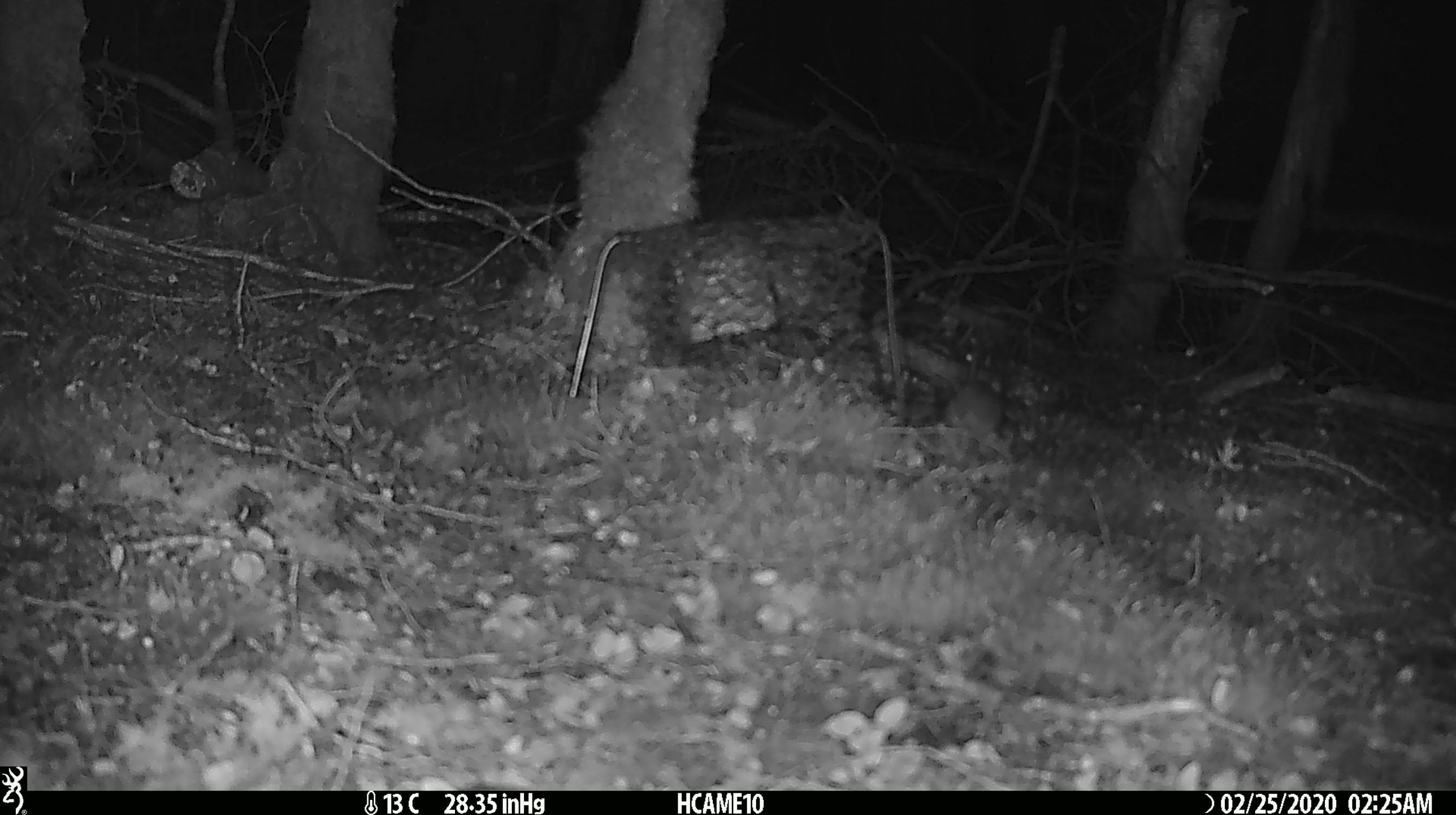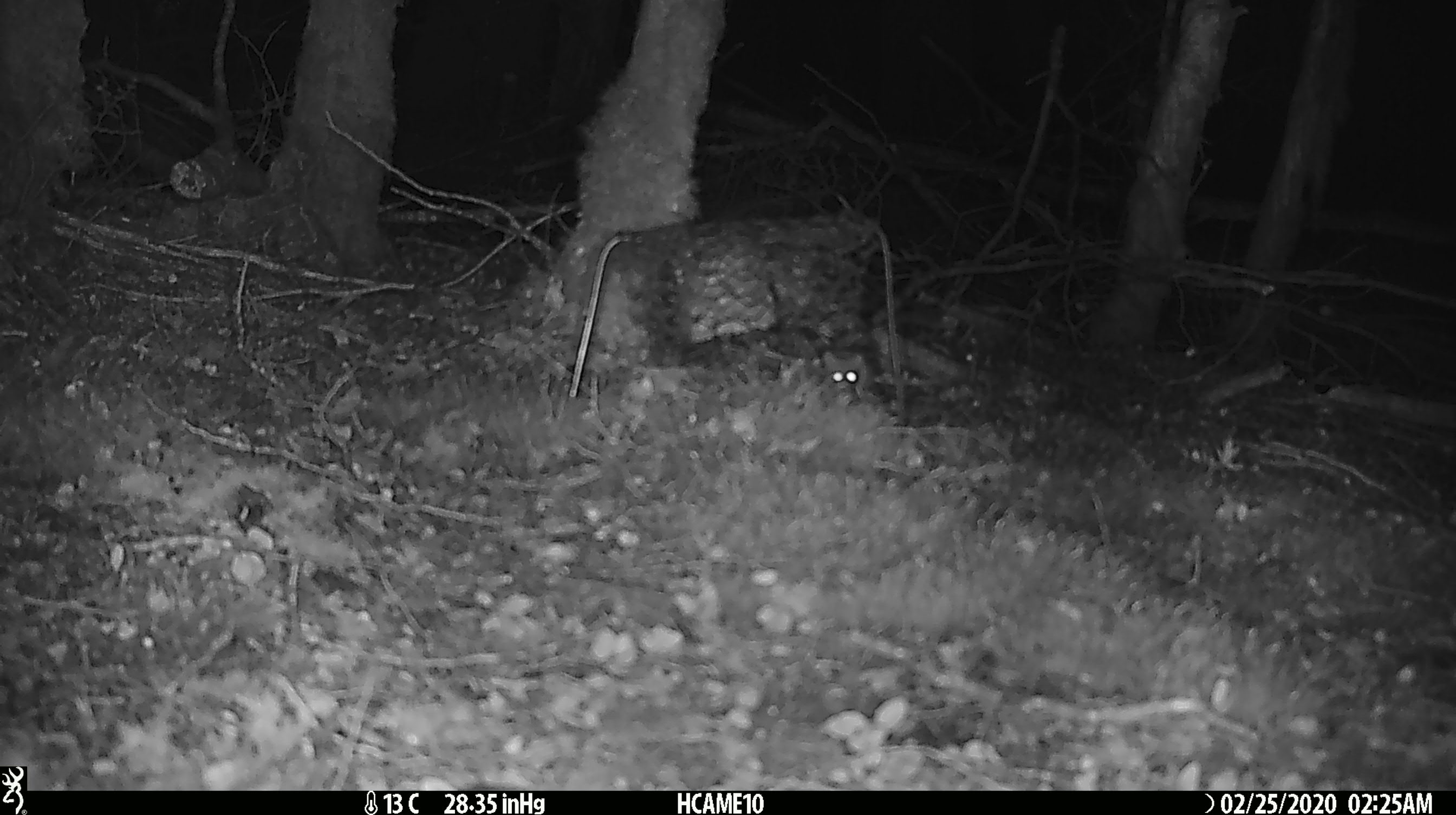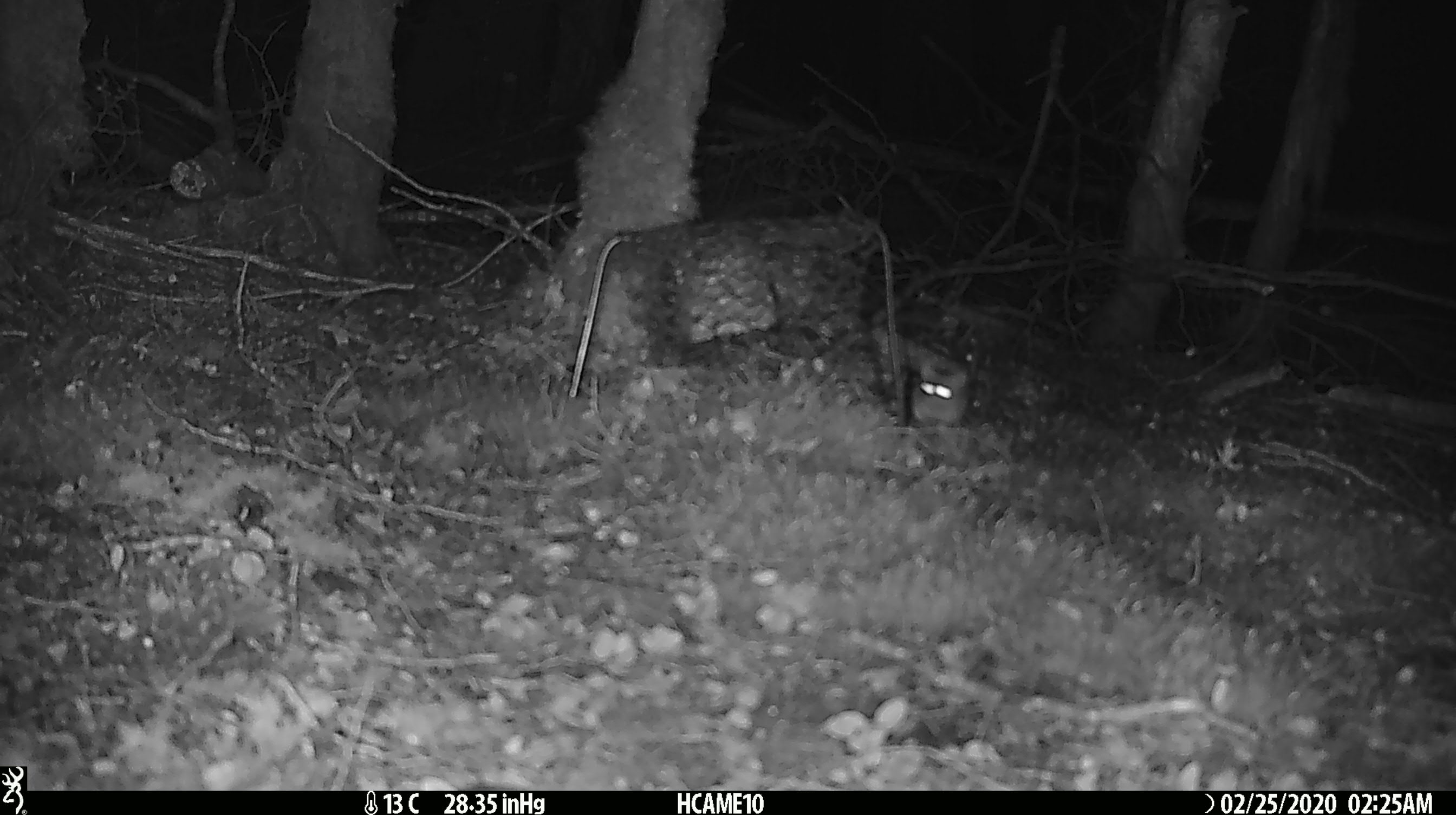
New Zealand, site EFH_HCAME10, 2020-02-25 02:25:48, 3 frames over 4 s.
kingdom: Animalia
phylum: Chordata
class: Mammalia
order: Rodentia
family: Muridae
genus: Mus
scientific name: Mus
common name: mouse